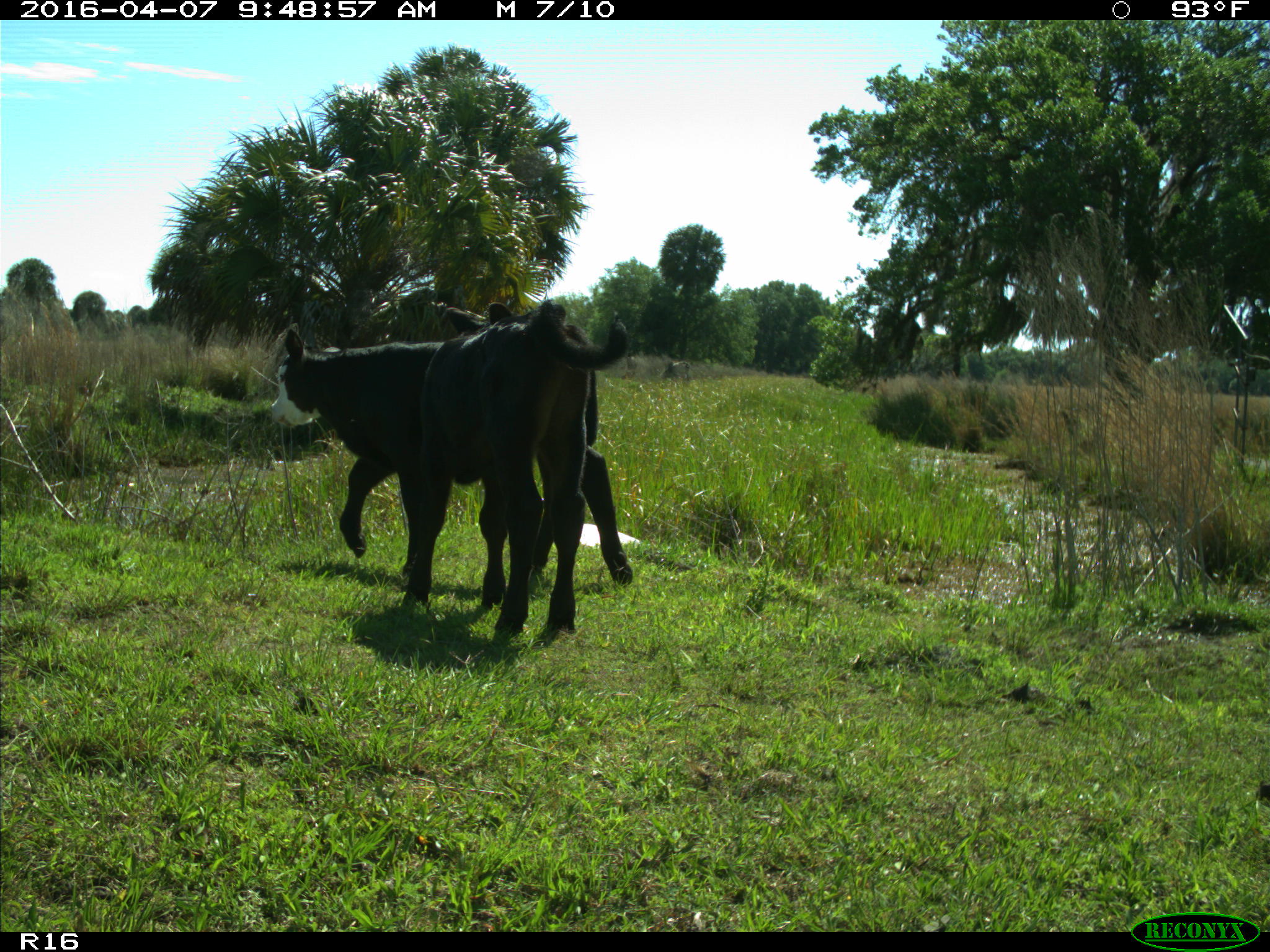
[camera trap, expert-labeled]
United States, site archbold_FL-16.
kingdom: Animalia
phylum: Chordata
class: Mammalia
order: Artiodactyla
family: Bovidae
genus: Bos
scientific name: Bos taurus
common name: domestic cow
Bos taurus (domestic cow).